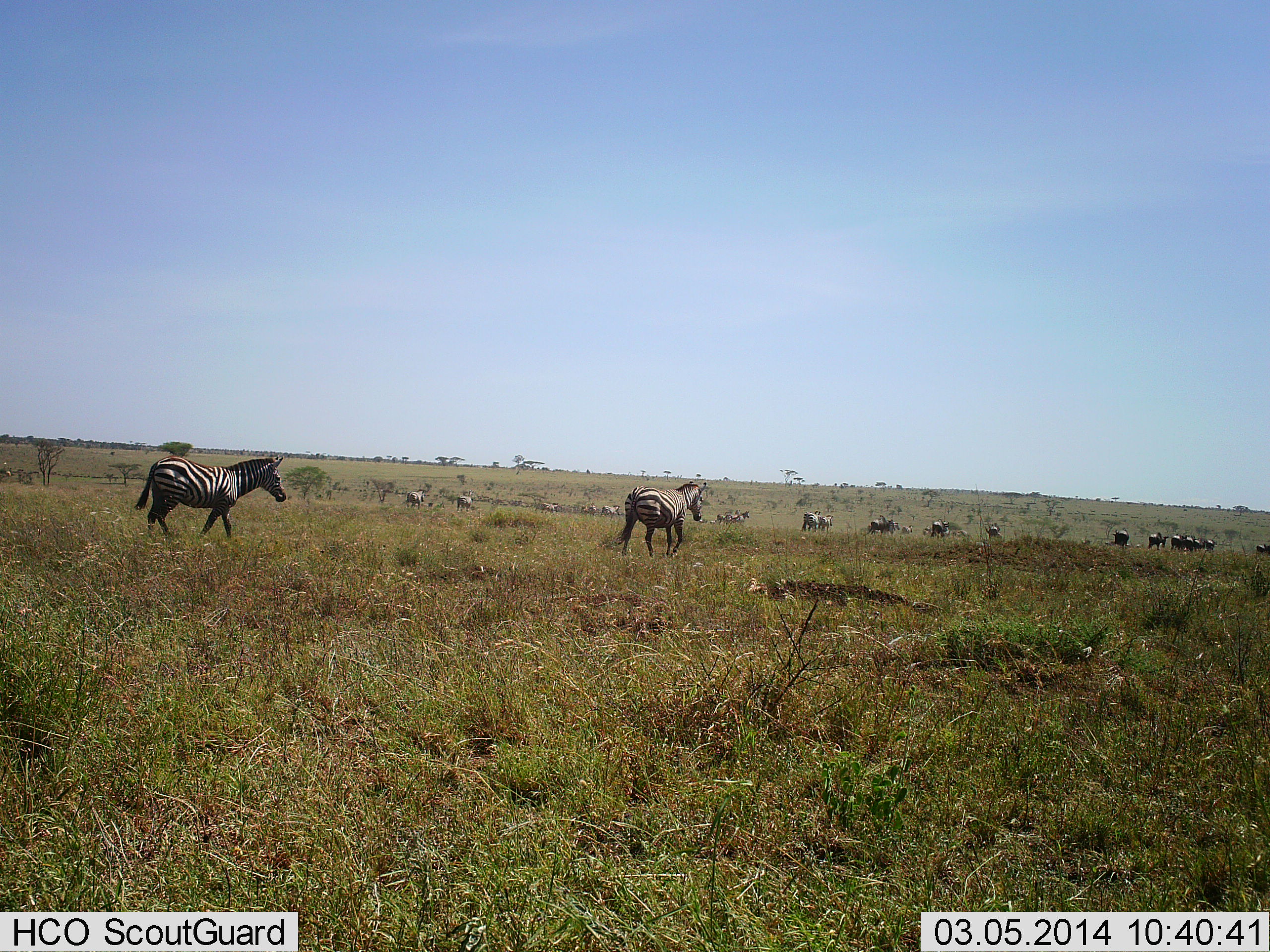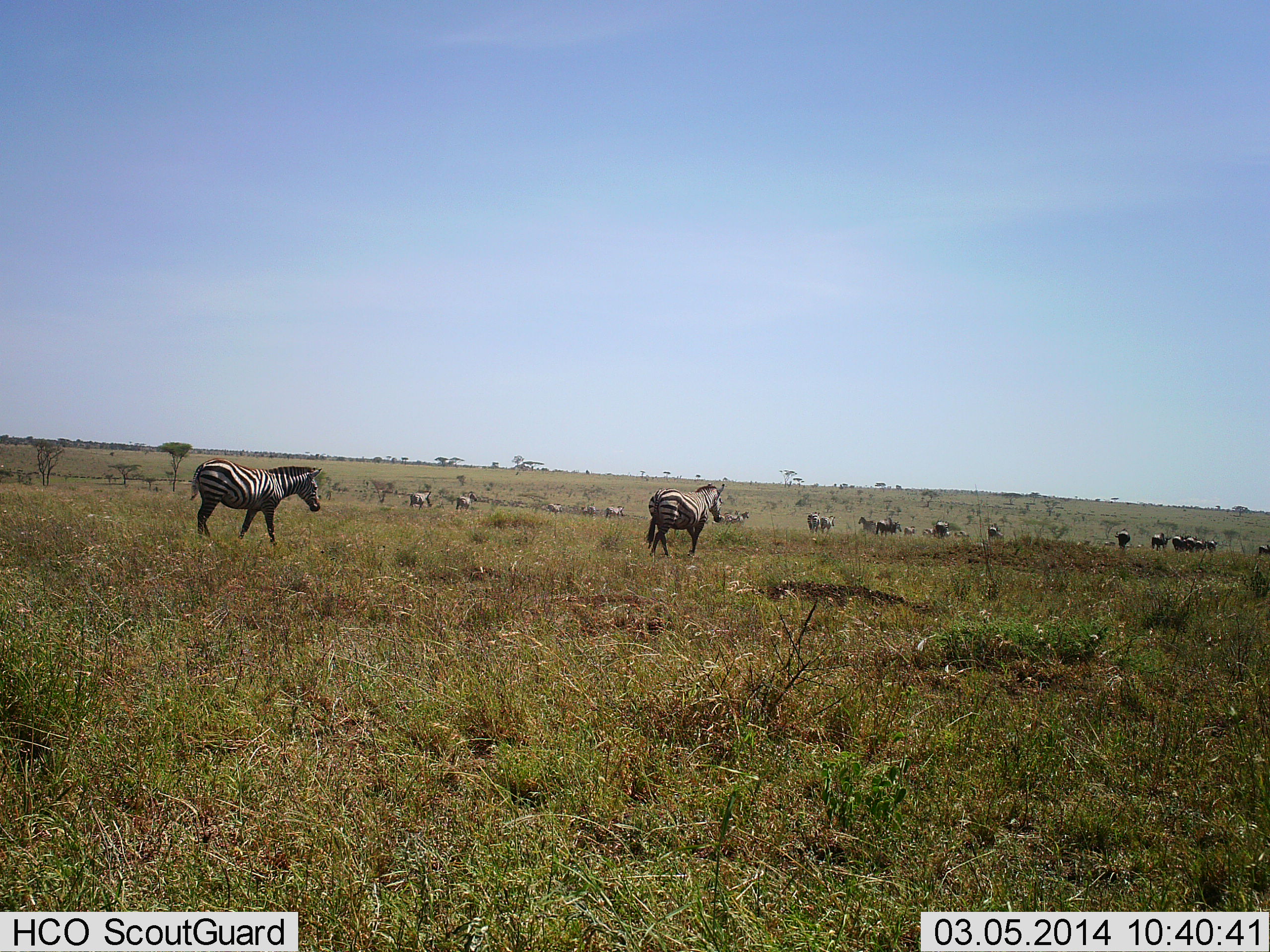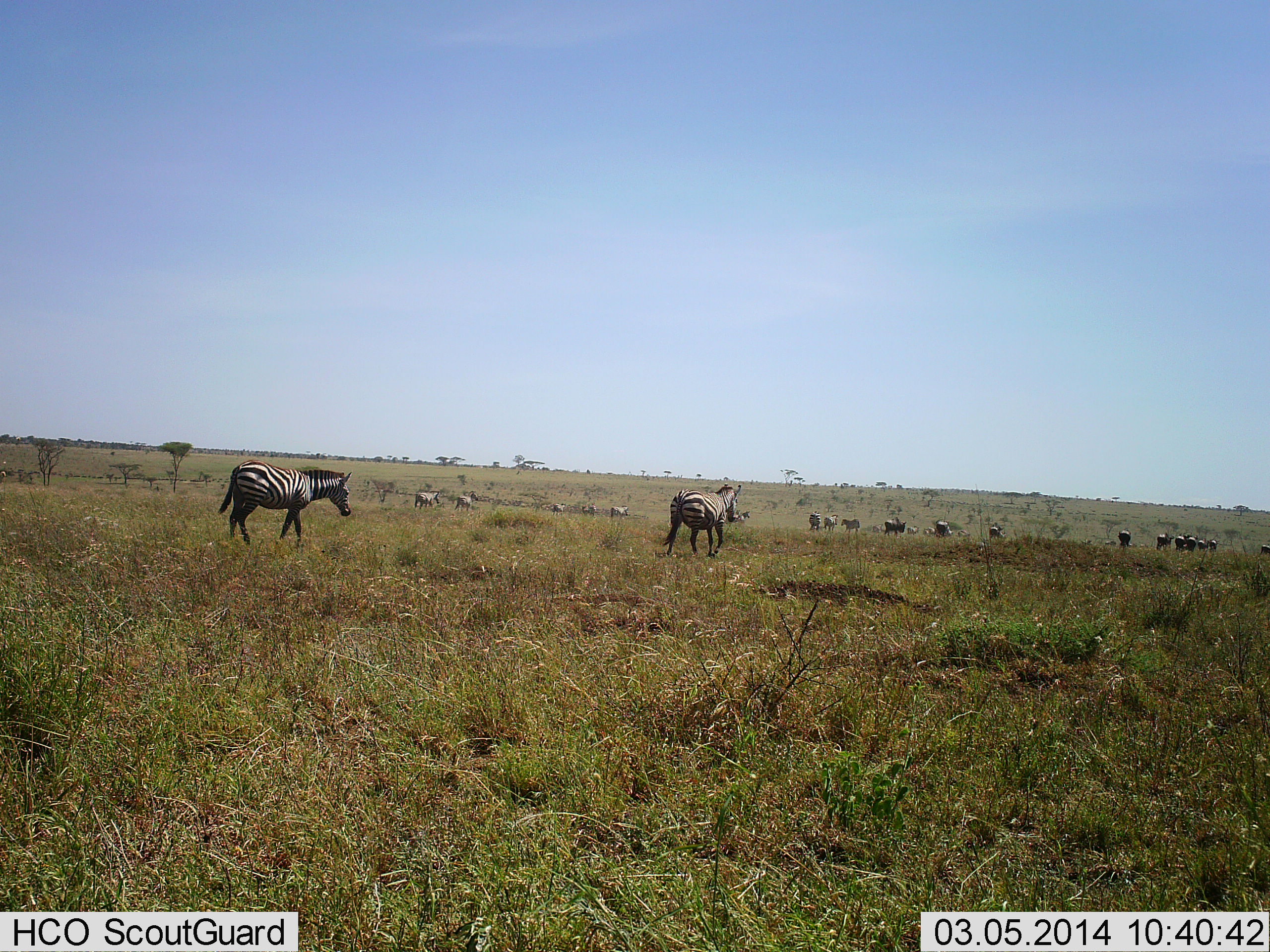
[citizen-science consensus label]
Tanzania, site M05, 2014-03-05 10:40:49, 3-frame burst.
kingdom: Animalia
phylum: Chordata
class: Mammalia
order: Perissodactyla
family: Equidae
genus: Equus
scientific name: Equus quagga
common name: plains zebra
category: zebra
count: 11-50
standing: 0%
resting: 0%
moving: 100%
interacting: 0%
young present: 0%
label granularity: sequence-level